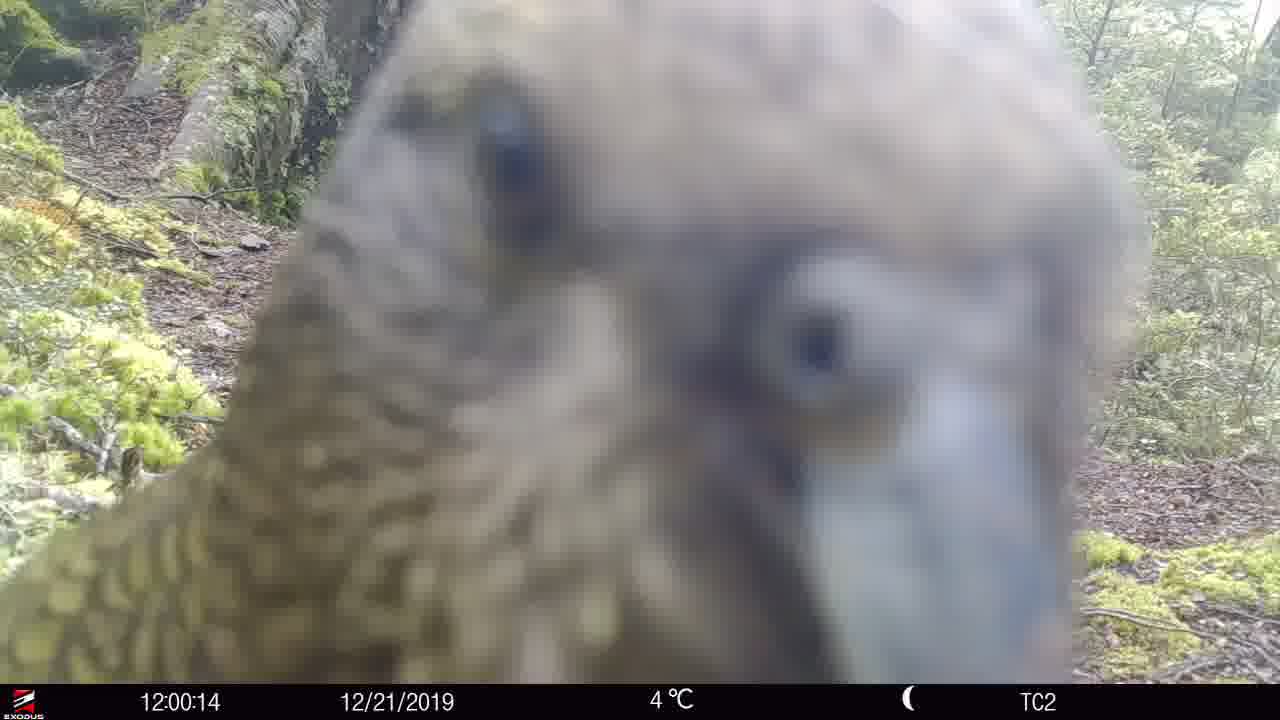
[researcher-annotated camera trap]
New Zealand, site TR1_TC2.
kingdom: Animalia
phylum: Chordata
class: Aves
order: Psittaciformes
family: Strigopidae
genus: Nestor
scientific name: Nestor notabilis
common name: kea